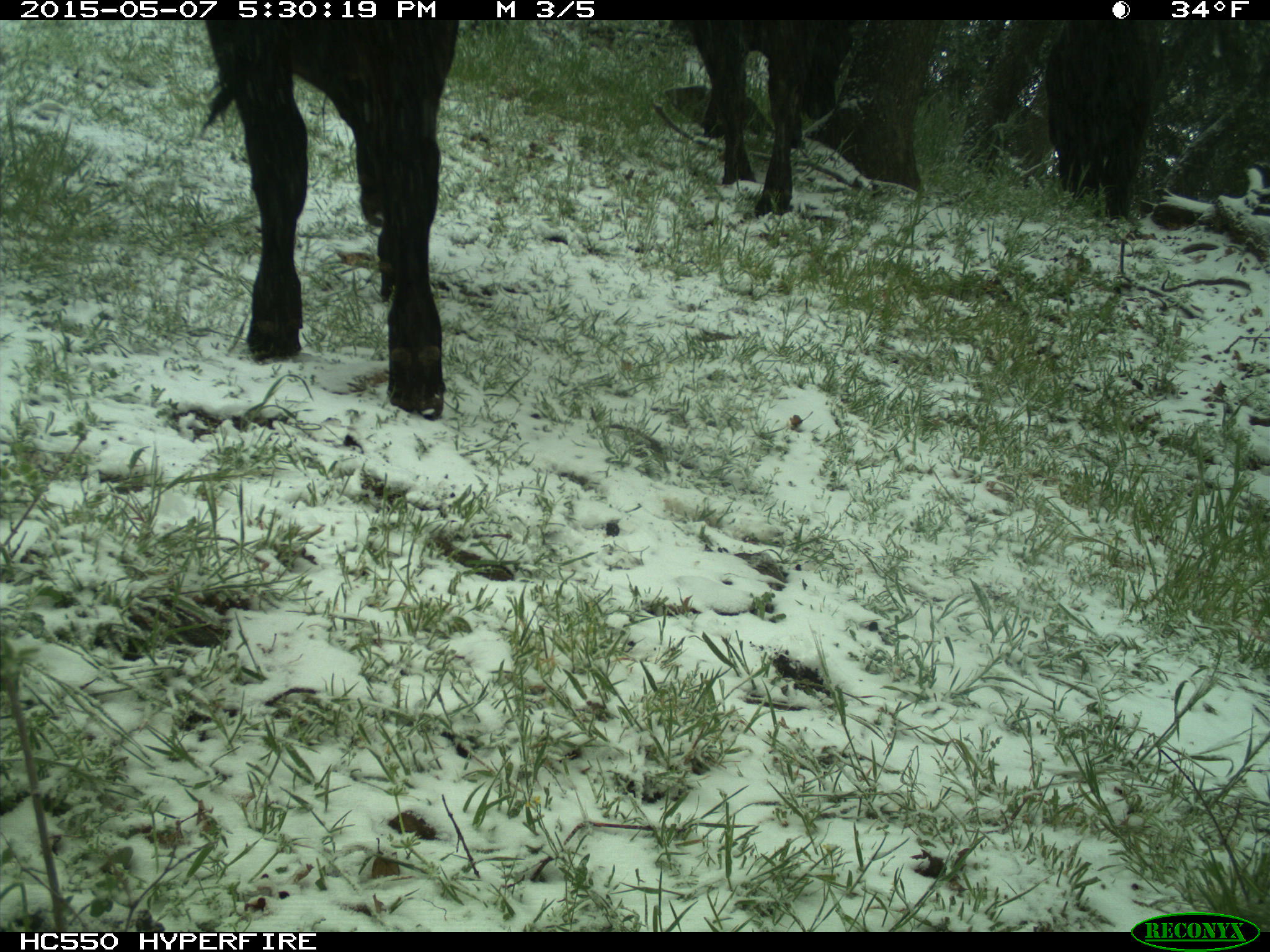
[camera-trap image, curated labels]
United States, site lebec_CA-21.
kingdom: Animalia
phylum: Chordata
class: Mammalia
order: Artiodactyla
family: Bovidae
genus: Bos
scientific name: Bos taurus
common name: domestic cow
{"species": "Bos taurus (domestic cow)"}